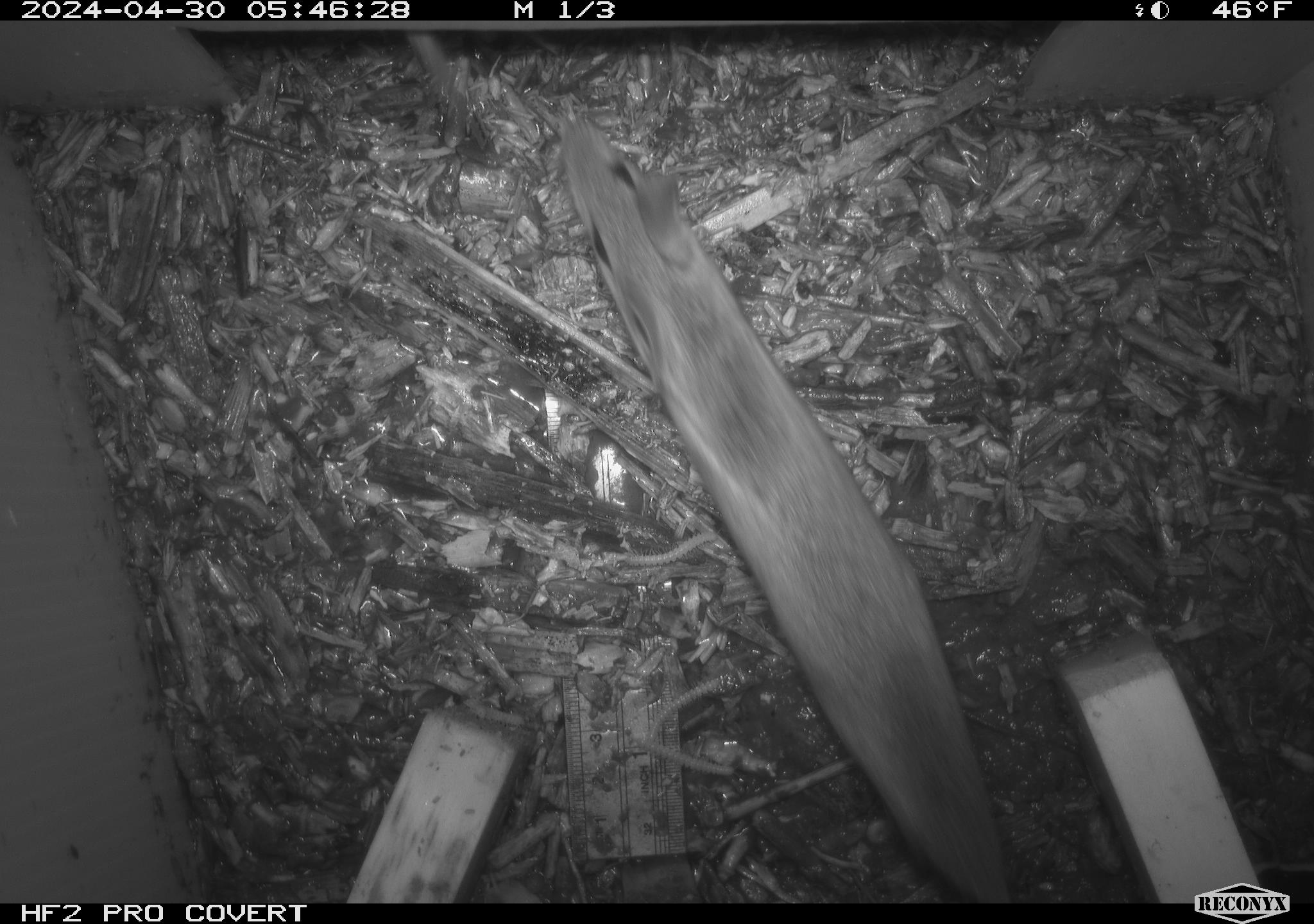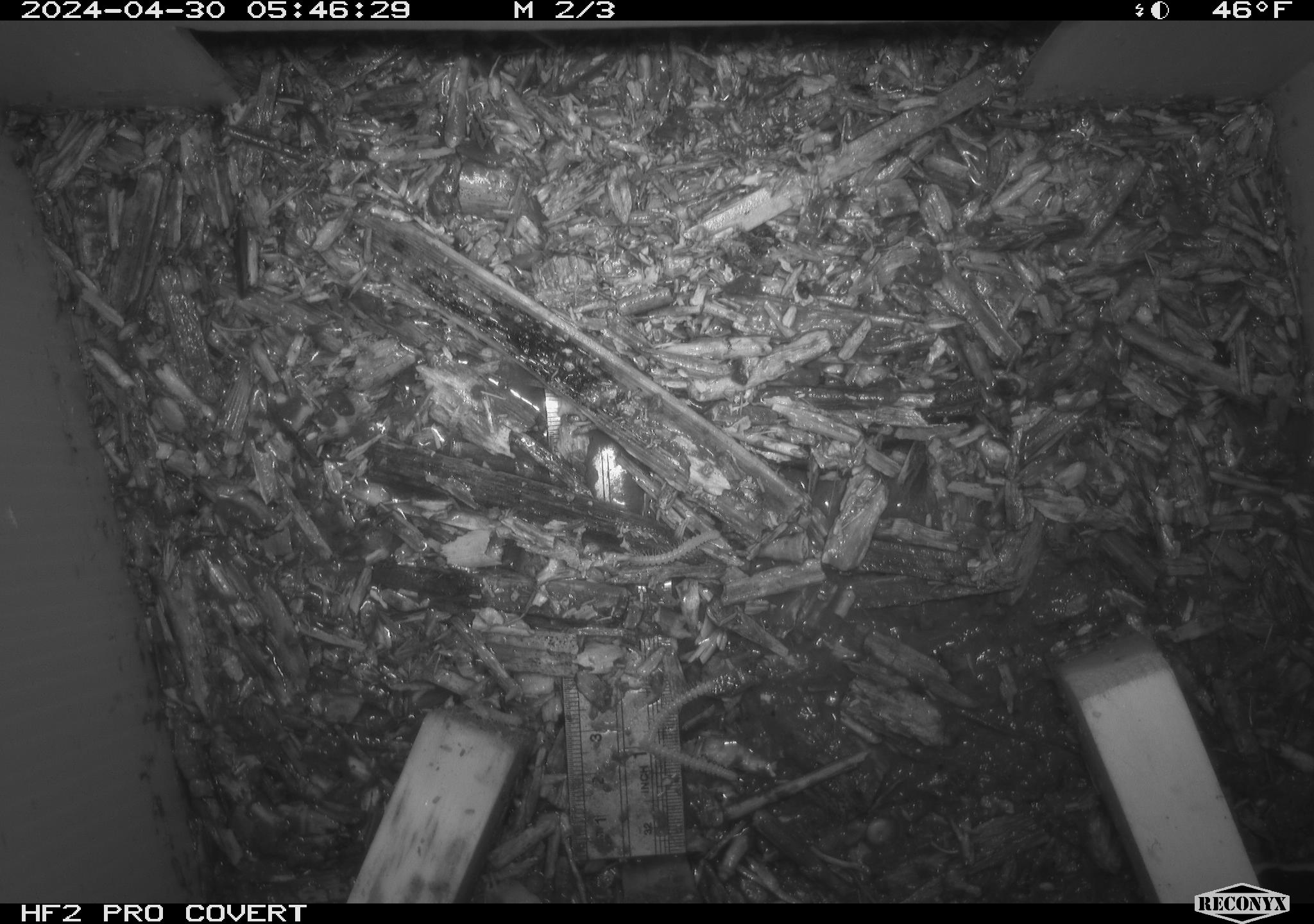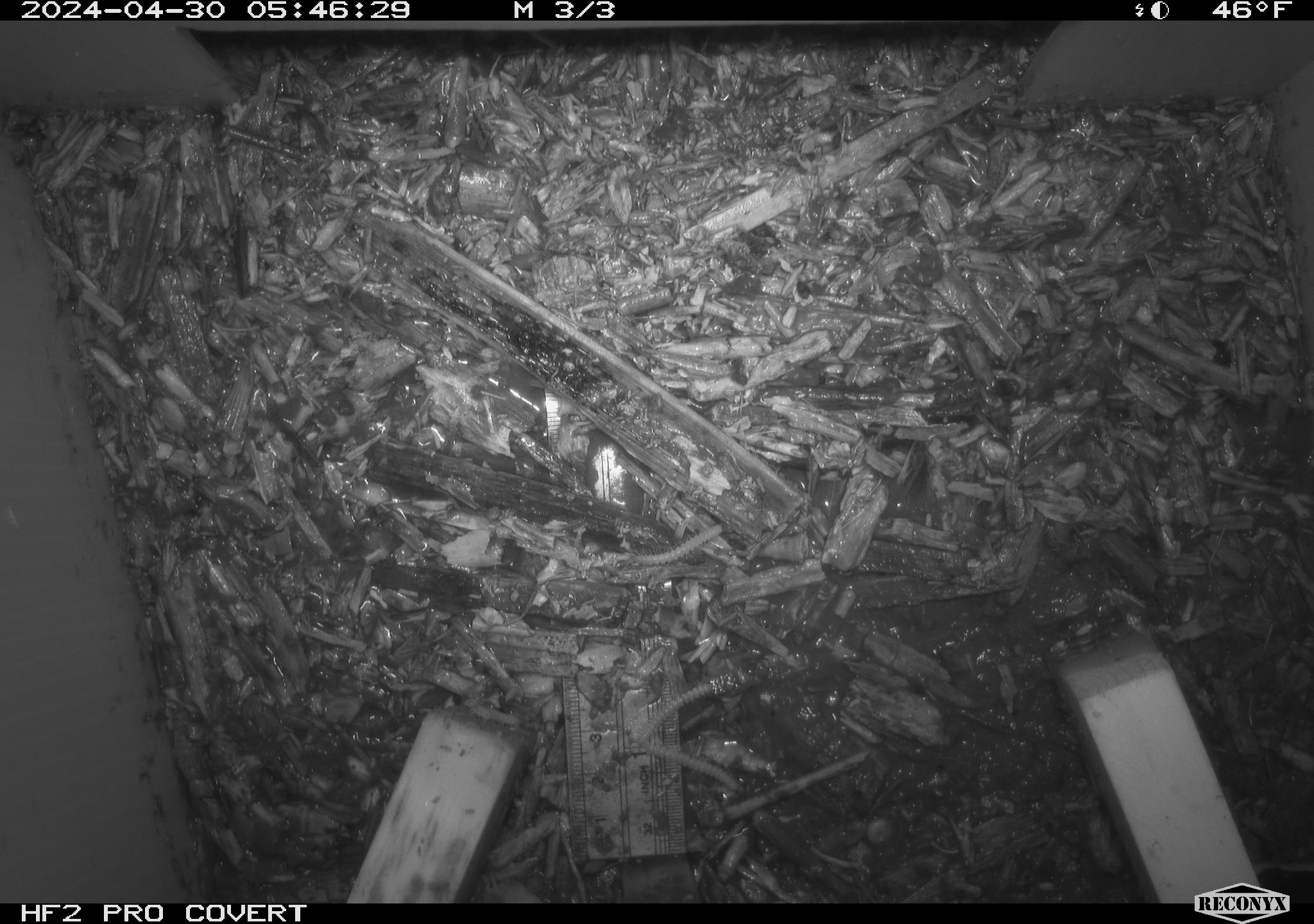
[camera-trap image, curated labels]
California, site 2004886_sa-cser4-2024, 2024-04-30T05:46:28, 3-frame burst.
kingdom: Animalia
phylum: Chordata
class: Reptilia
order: Squamata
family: Phrynosomatidae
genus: Sceloporus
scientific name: Sceloporus occidentalis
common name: western fence lizard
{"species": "western fence lizard (Sceloporus occidentalis)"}